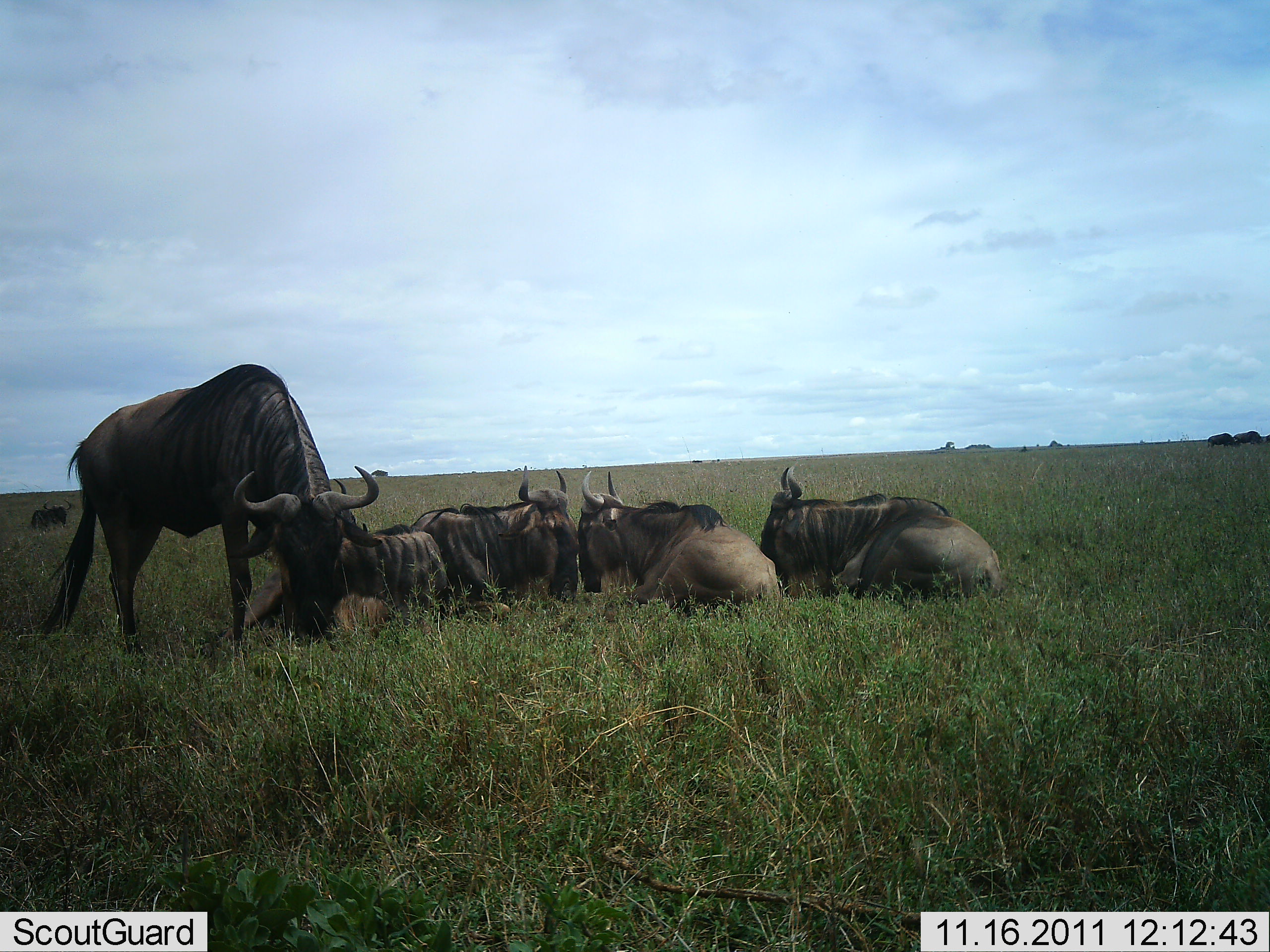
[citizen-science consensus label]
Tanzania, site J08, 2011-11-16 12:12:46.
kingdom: Animalia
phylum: Chordata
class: Mammalia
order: Artiodactyla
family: Bovidae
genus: Connochaetes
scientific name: Connochaetes taurinus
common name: blue wildebeest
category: wildebeest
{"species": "wildebeest (blue wildebeest) (Connochaetes taurinus)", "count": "6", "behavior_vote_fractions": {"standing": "53%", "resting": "100%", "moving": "0%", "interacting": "7%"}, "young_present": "0%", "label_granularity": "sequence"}